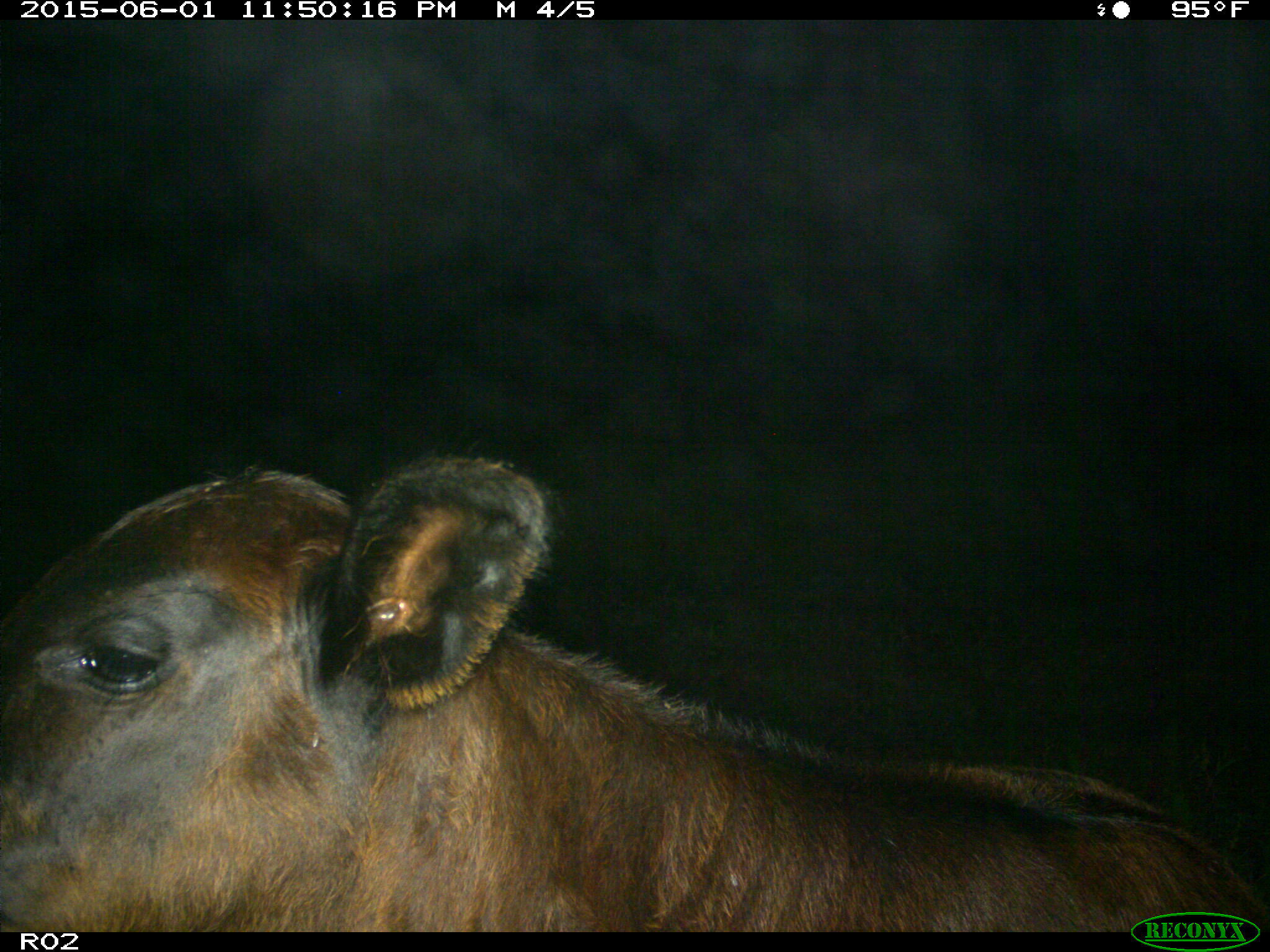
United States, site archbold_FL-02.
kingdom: Animalia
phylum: Chordata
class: Mammalia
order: Artiodactyla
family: Bovidae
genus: Bos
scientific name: Bos taurus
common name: domestic cow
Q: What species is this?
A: Bos taurus (domestic cow).